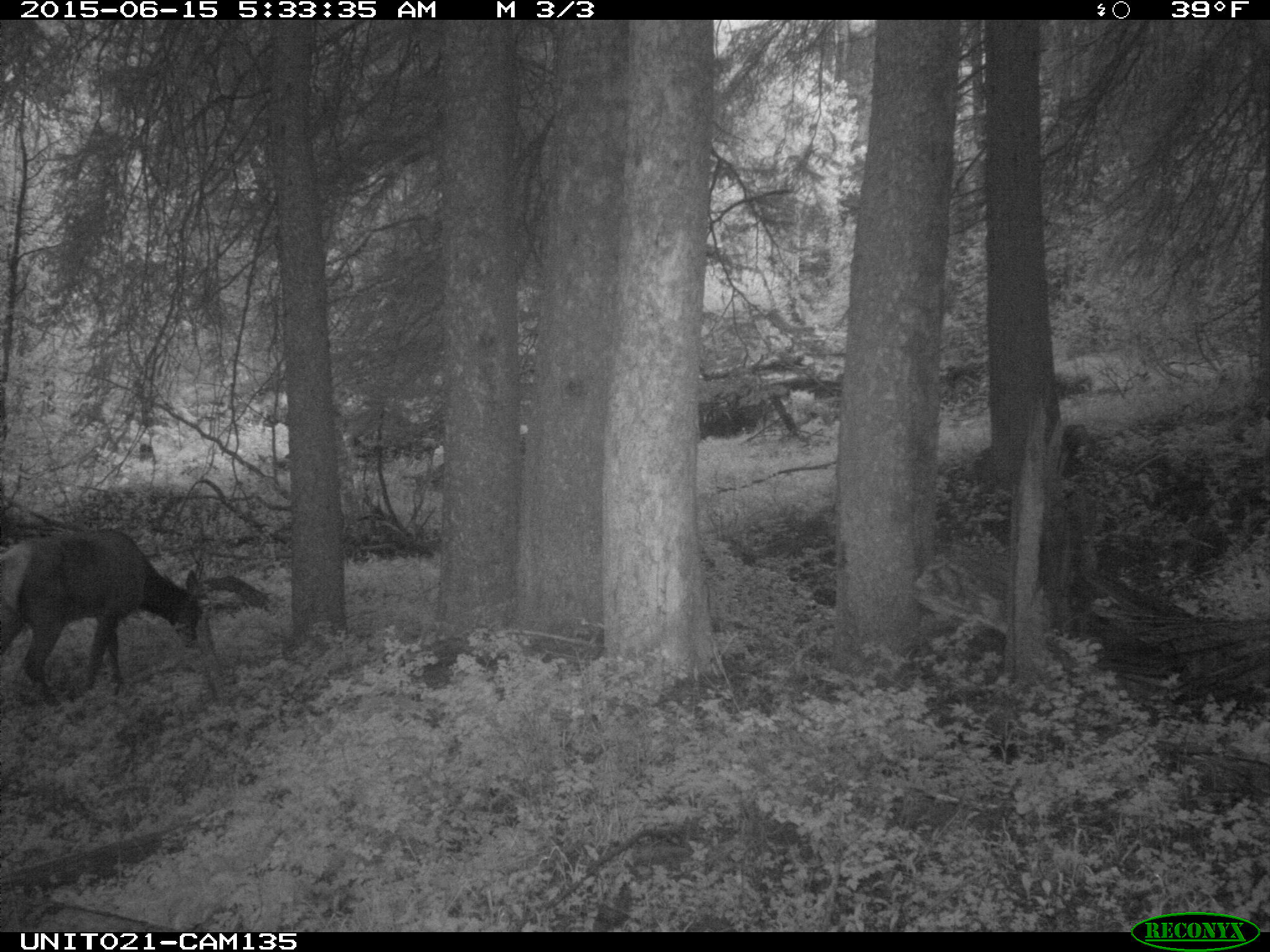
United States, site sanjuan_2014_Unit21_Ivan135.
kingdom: Animalia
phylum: Chordata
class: Mammalia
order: Artiodactyla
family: Cervidae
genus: Cervus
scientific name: Cervus elaphus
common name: red deer